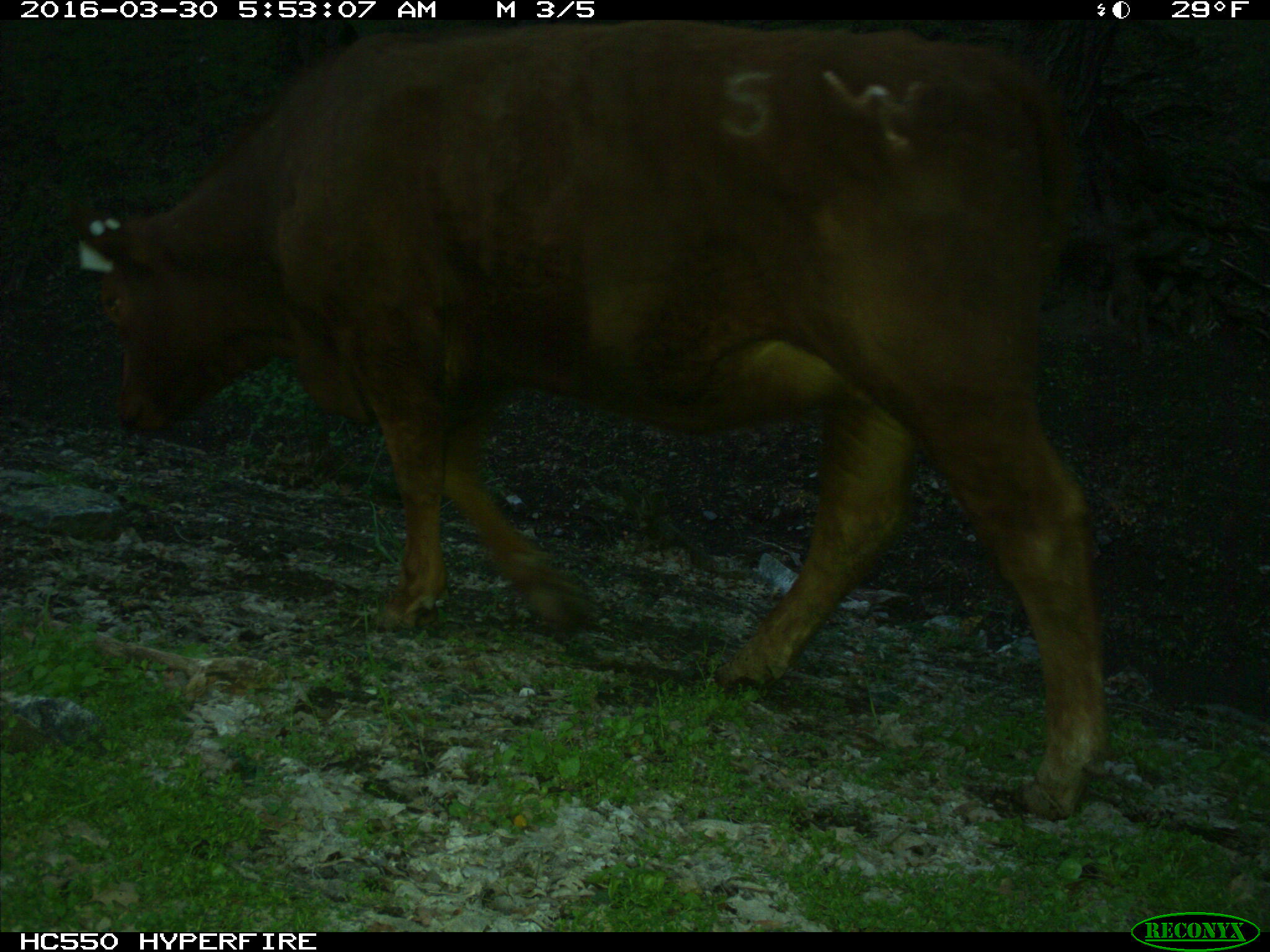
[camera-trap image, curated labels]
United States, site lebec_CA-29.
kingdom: Animalia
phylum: Chordata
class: Mammalia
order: Artiodactyla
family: Bovidae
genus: Bos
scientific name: Bos taurus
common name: domestic cow